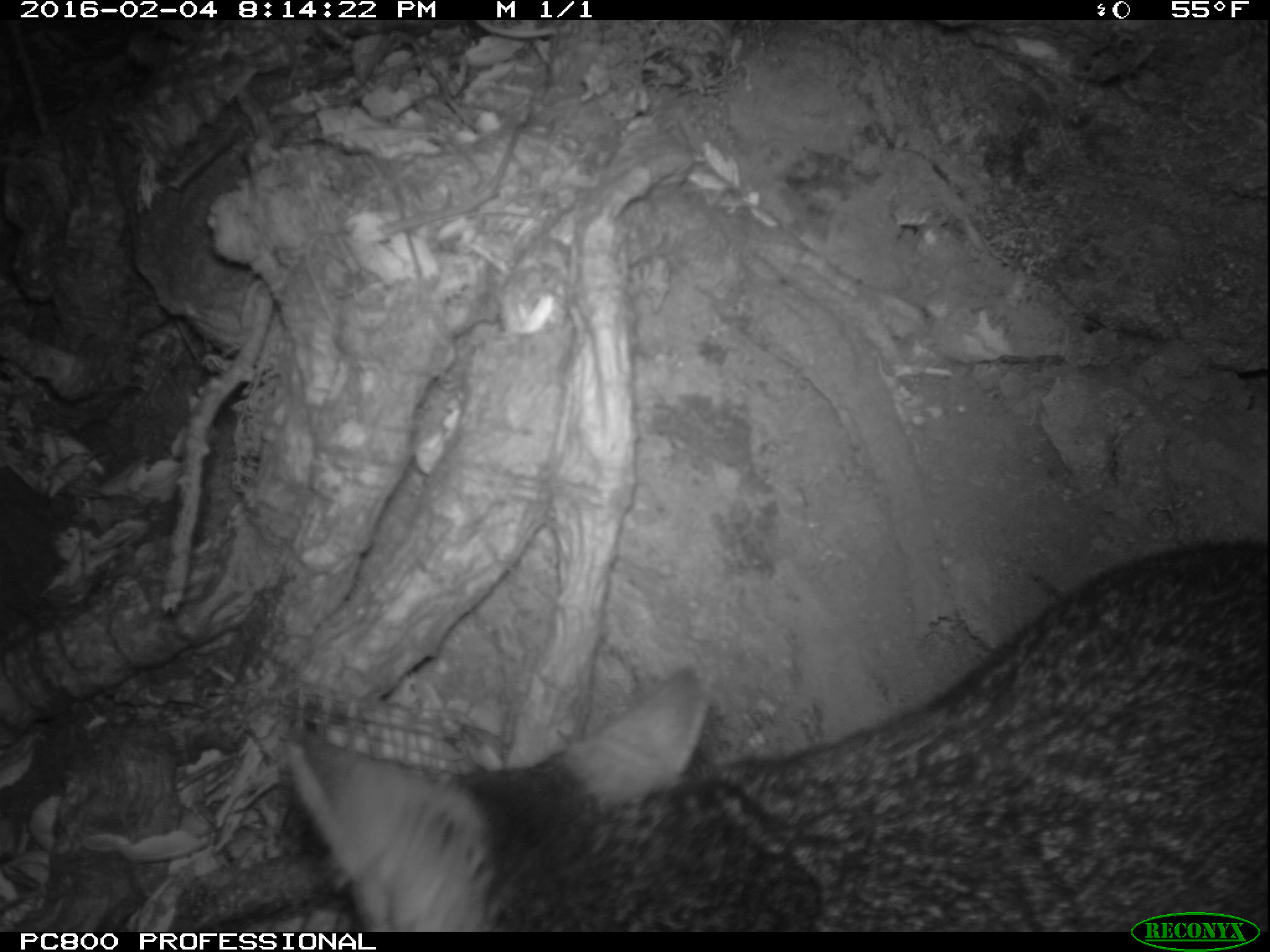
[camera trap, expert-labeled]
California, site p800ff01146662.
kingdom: Animalia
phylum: Chordata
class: Mammalia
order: Carnivora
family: Canidae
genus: Urocyon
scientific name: Urocyon littoralis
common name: island fox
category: fox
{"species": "fox (island fox) (Urocyon littoralis)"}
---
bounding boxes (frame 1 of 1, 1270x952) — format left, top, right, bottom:
fox: 286, 537, 1269, 930